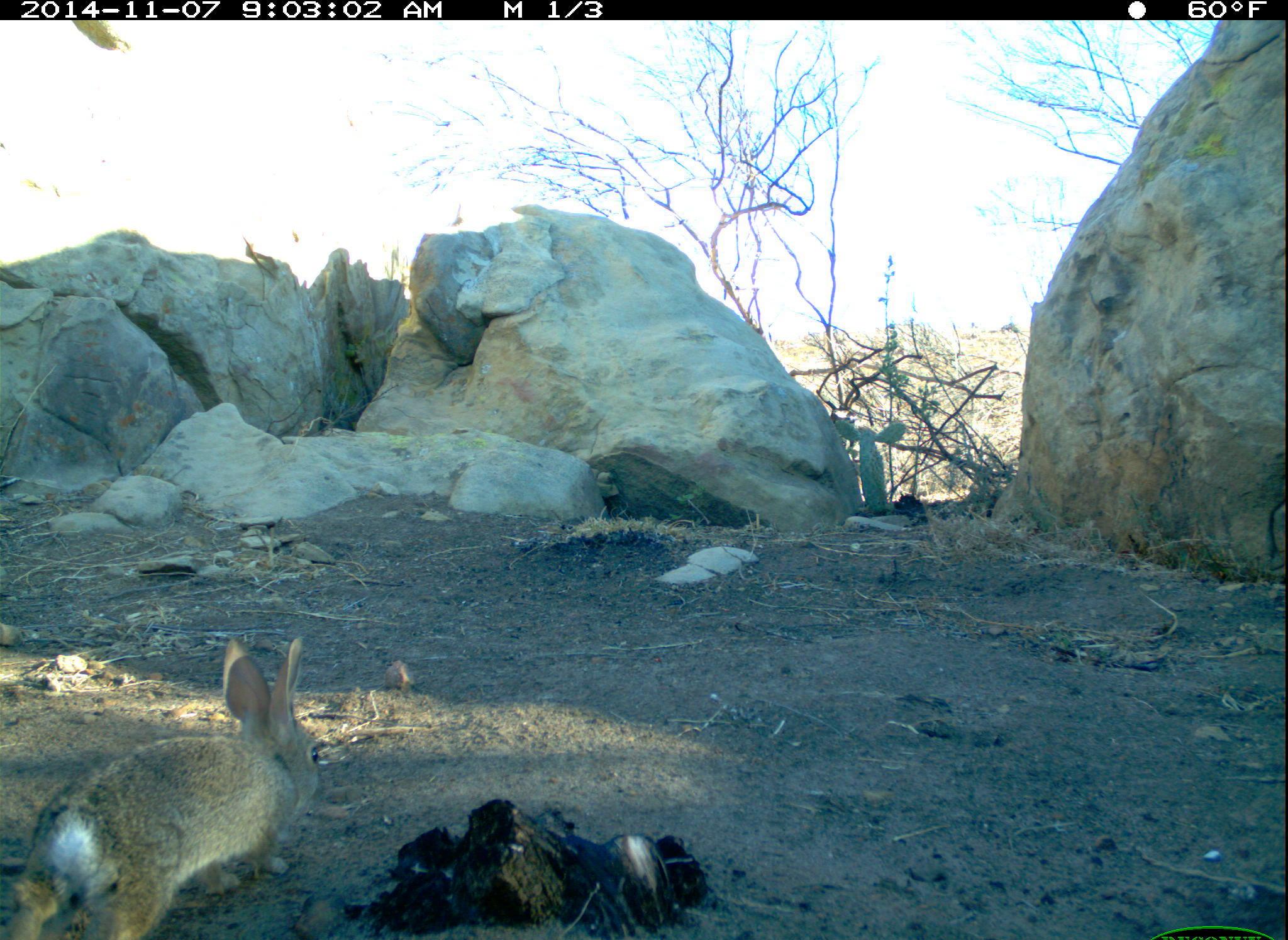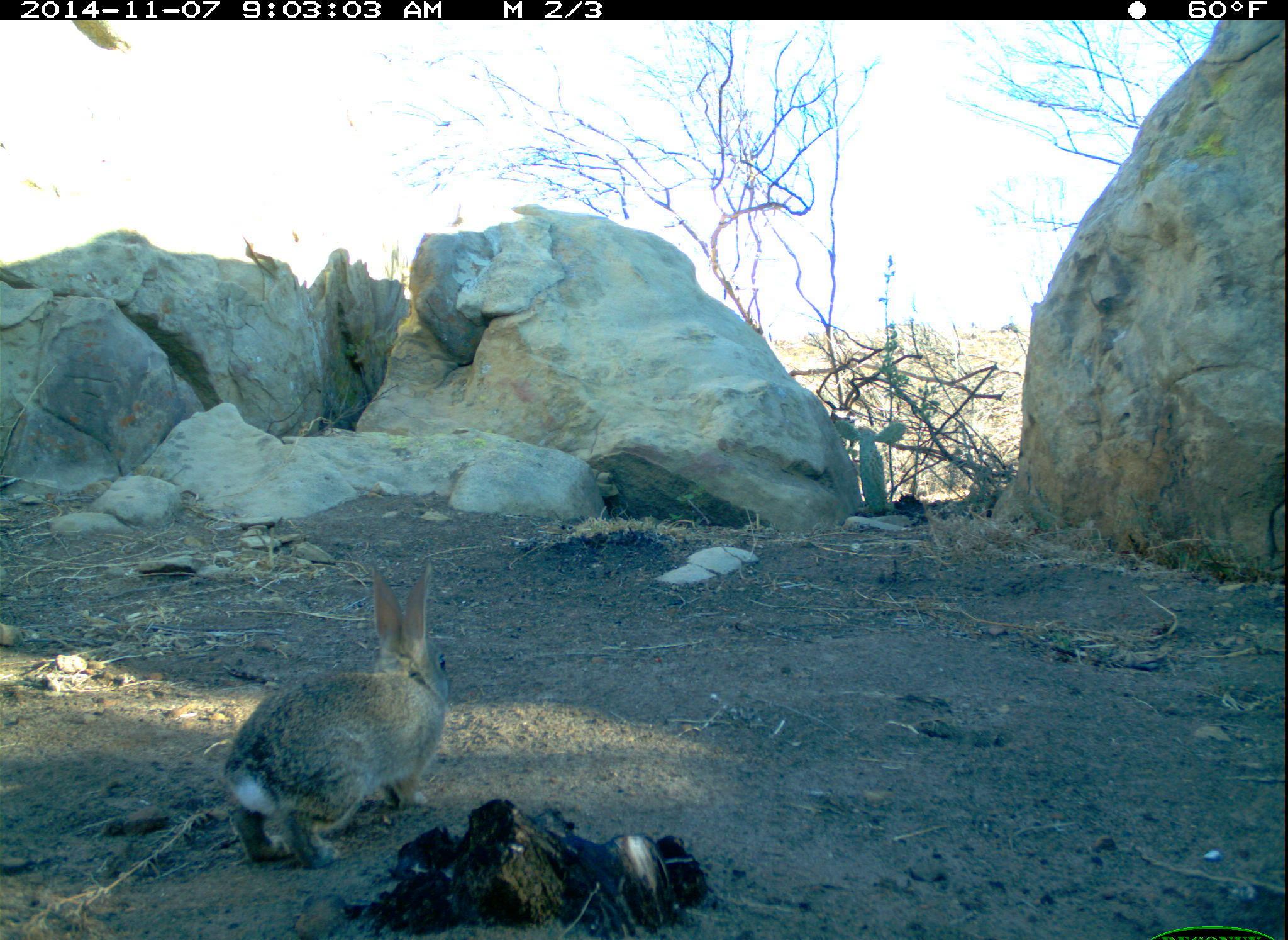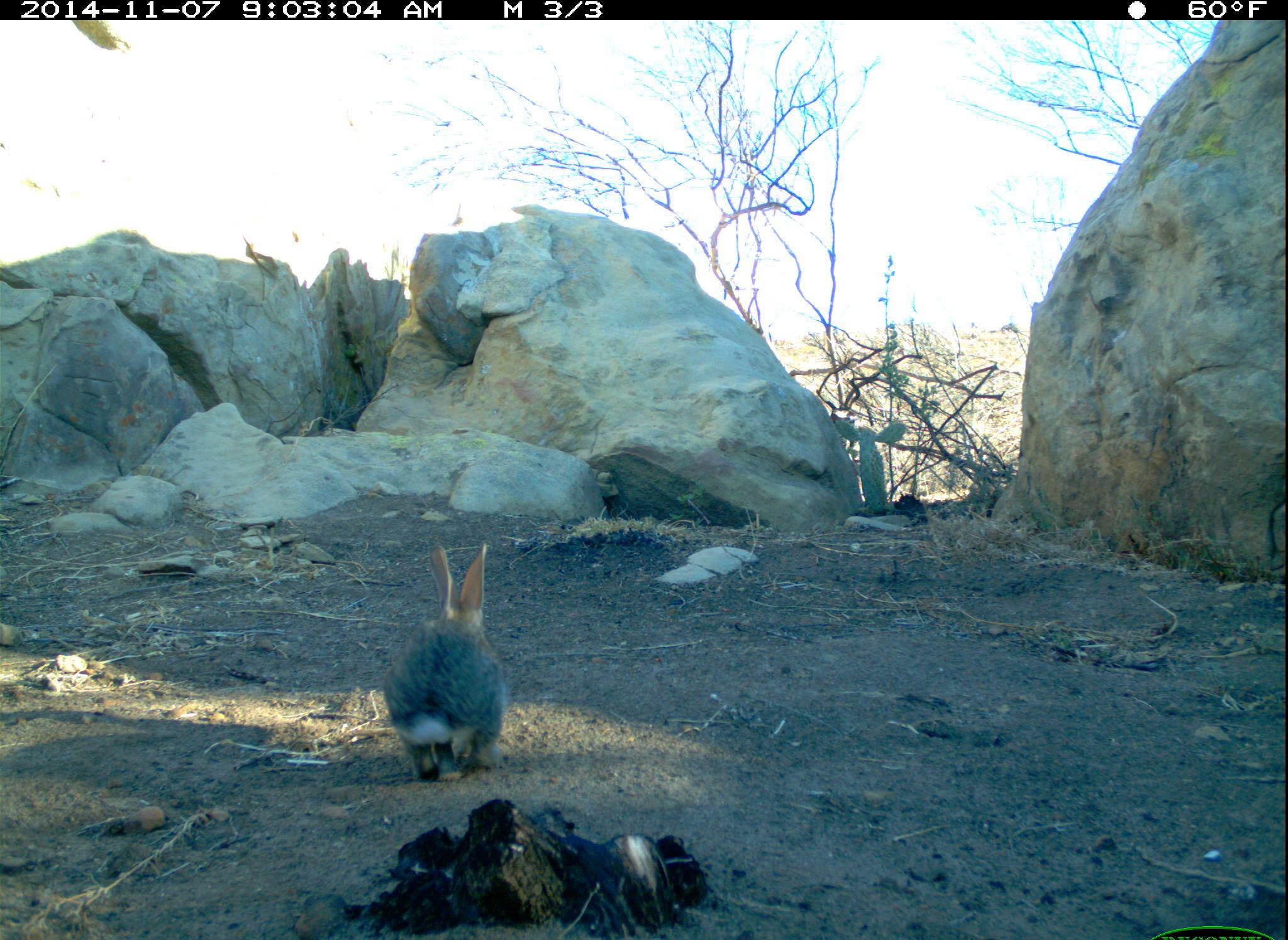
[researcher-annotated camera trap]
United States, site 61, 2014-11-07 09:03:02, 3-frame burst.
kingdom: Animalia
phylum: Chordata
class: Mammalia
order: Lagomorpha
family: Leporidae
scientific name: Leporidae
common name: rabbits and hares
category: rabbit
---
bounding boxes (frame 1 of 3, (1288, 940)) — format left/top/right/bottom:
rabbit: 5/622/333/940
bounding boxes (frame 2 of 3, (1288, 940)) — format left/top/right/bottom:
rabbit: 219/559/452/876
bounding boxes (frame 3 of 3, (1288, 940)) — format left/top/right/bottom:
rabbit: 374/538/525/791